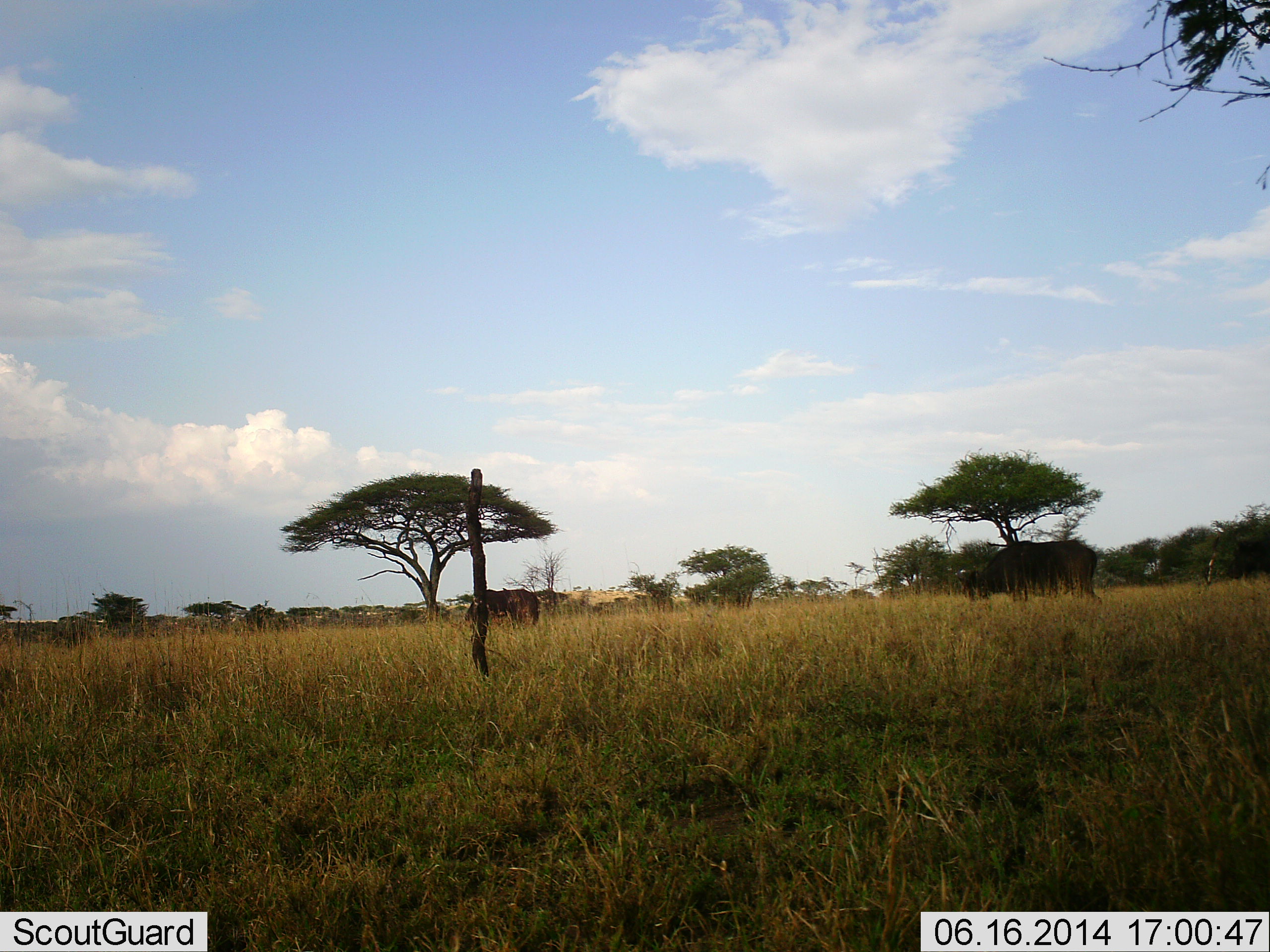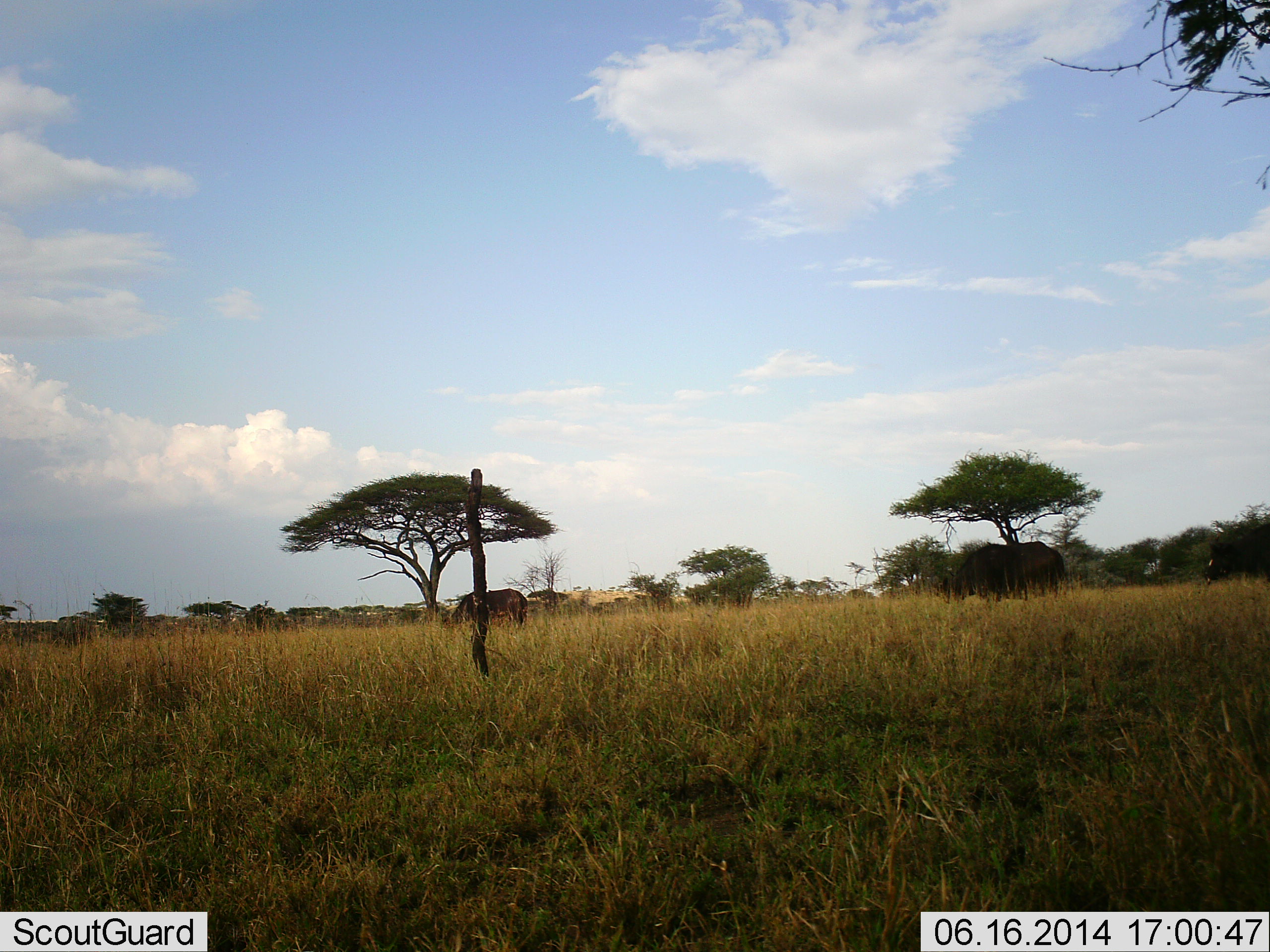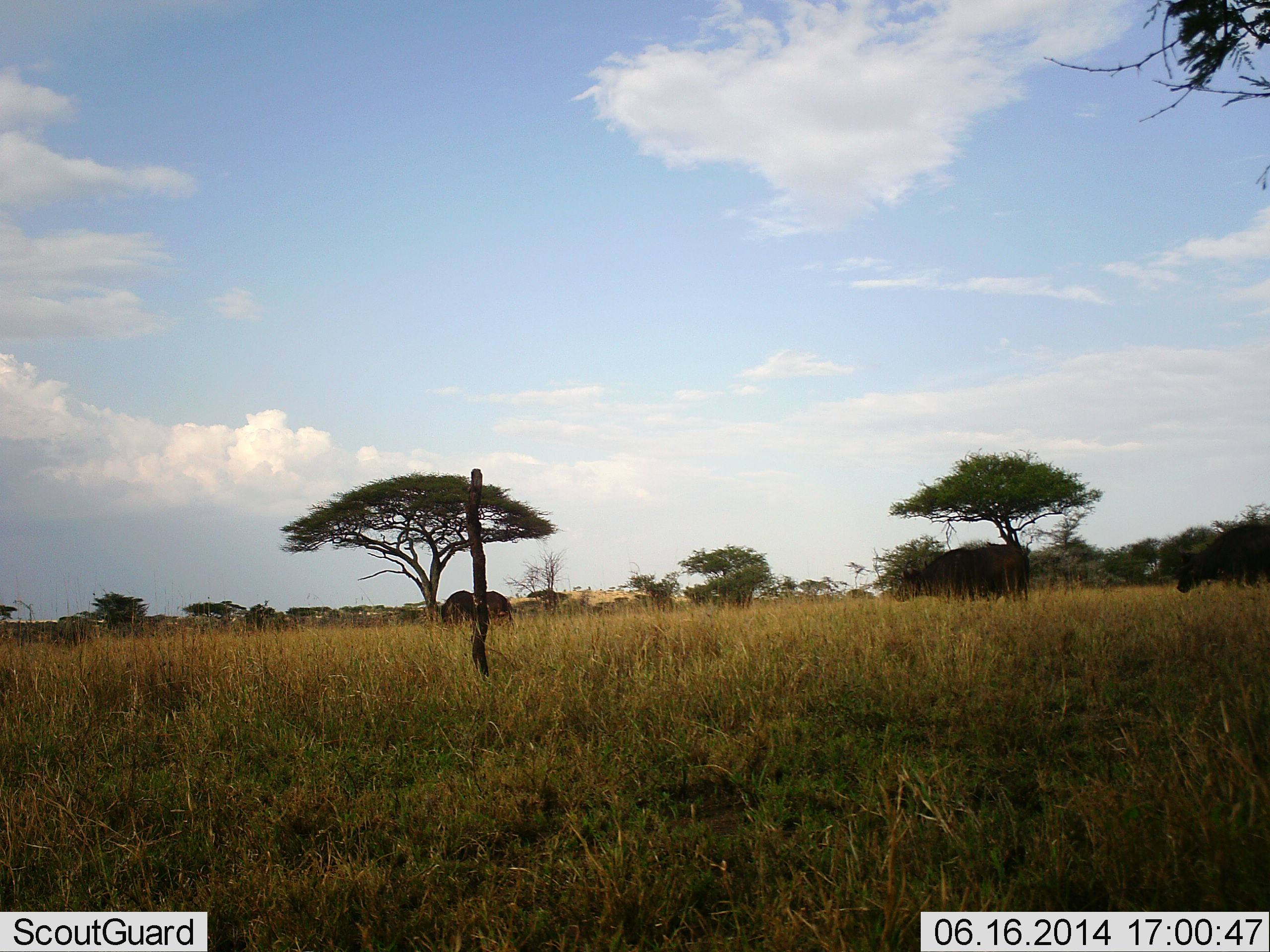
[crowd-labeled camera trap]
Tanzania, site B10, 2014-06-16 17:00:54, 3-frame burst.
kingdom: Animalia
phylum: Chordata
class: Mammalia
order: Artiodactyla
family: Bovidae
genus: Syncerus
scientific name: Syncerus caffer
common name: cape buffalo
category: buffalo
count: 3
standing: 10%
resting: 0%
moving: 90%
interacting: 0%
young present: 0%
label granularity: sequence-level